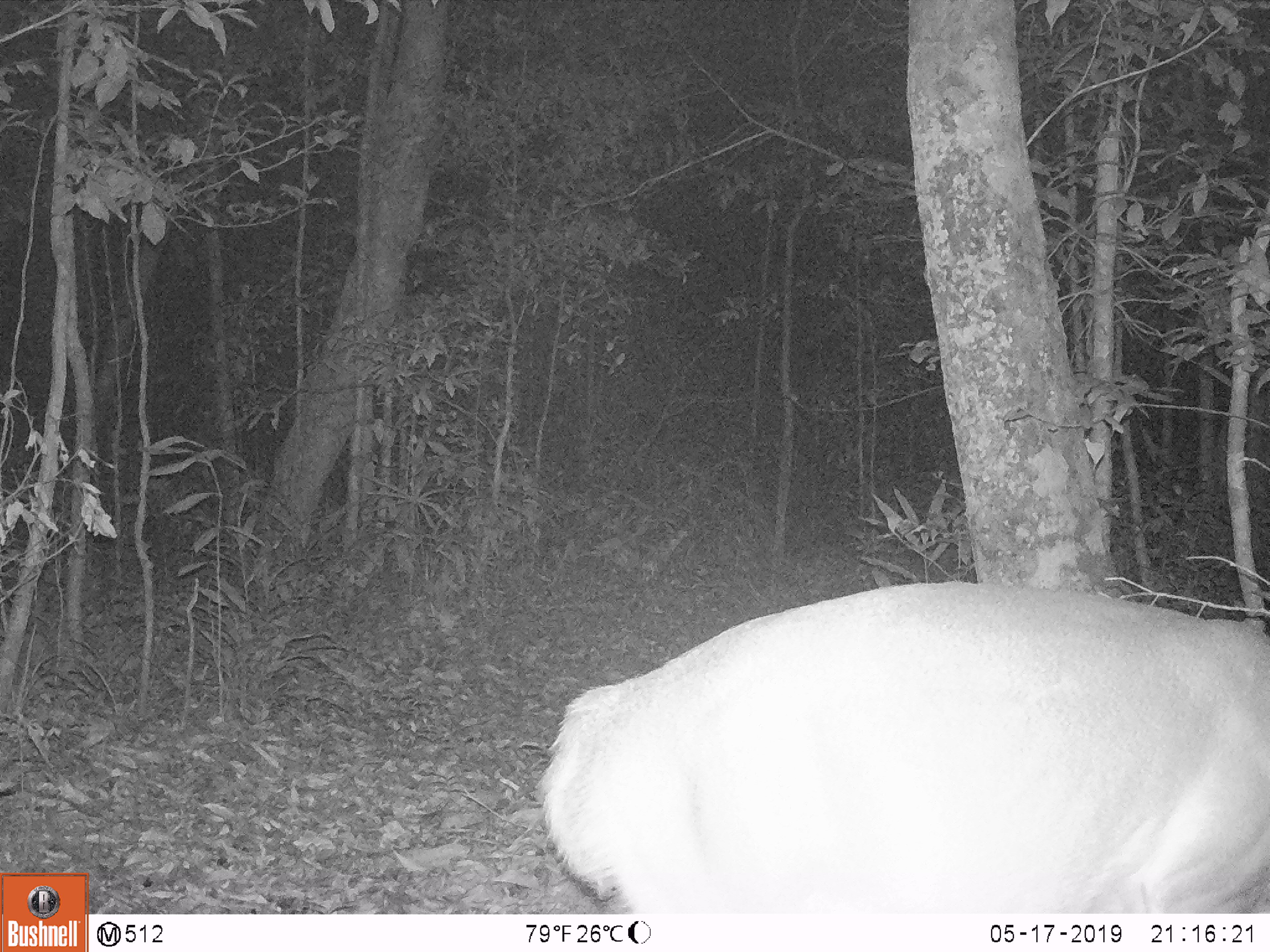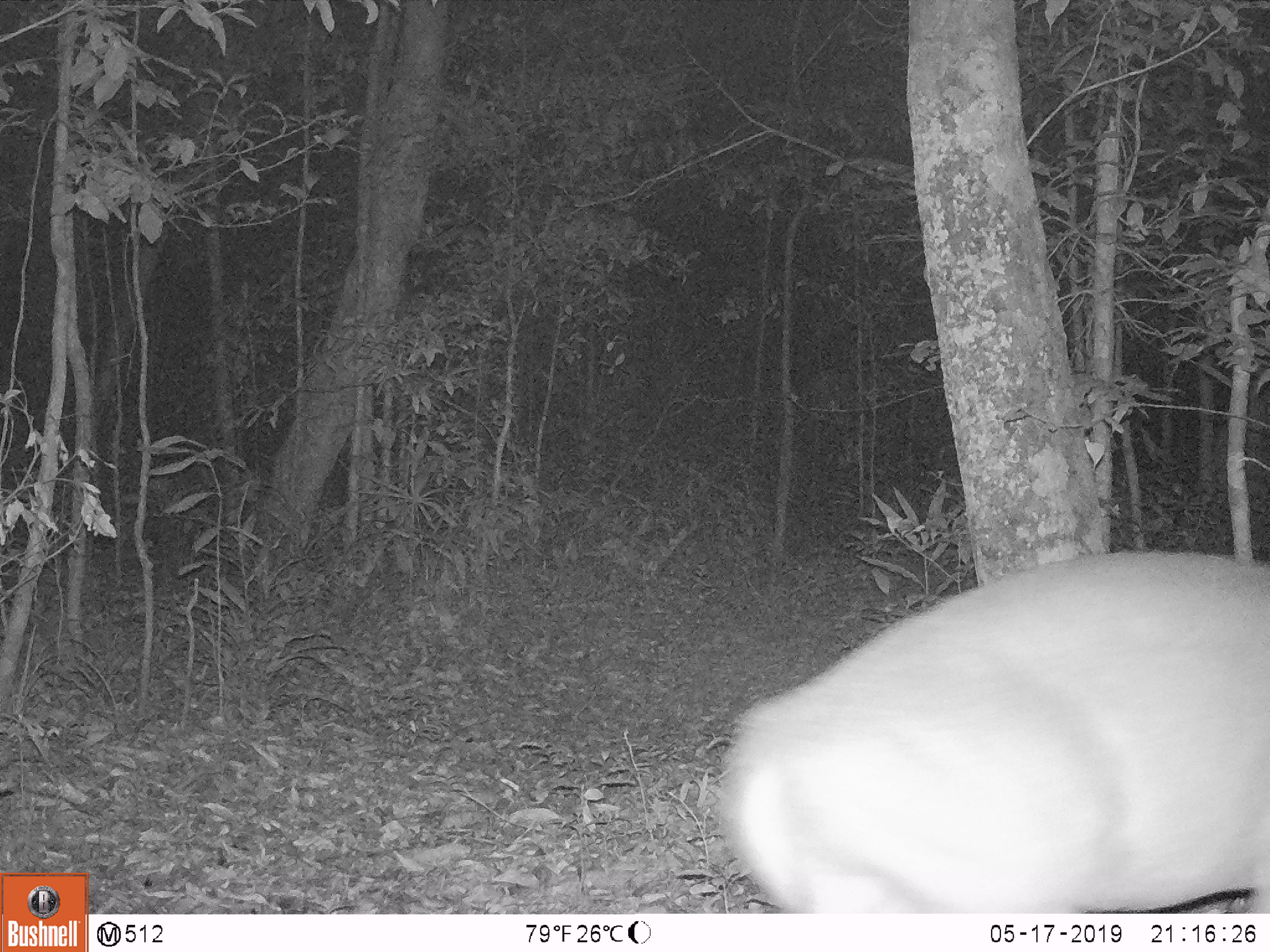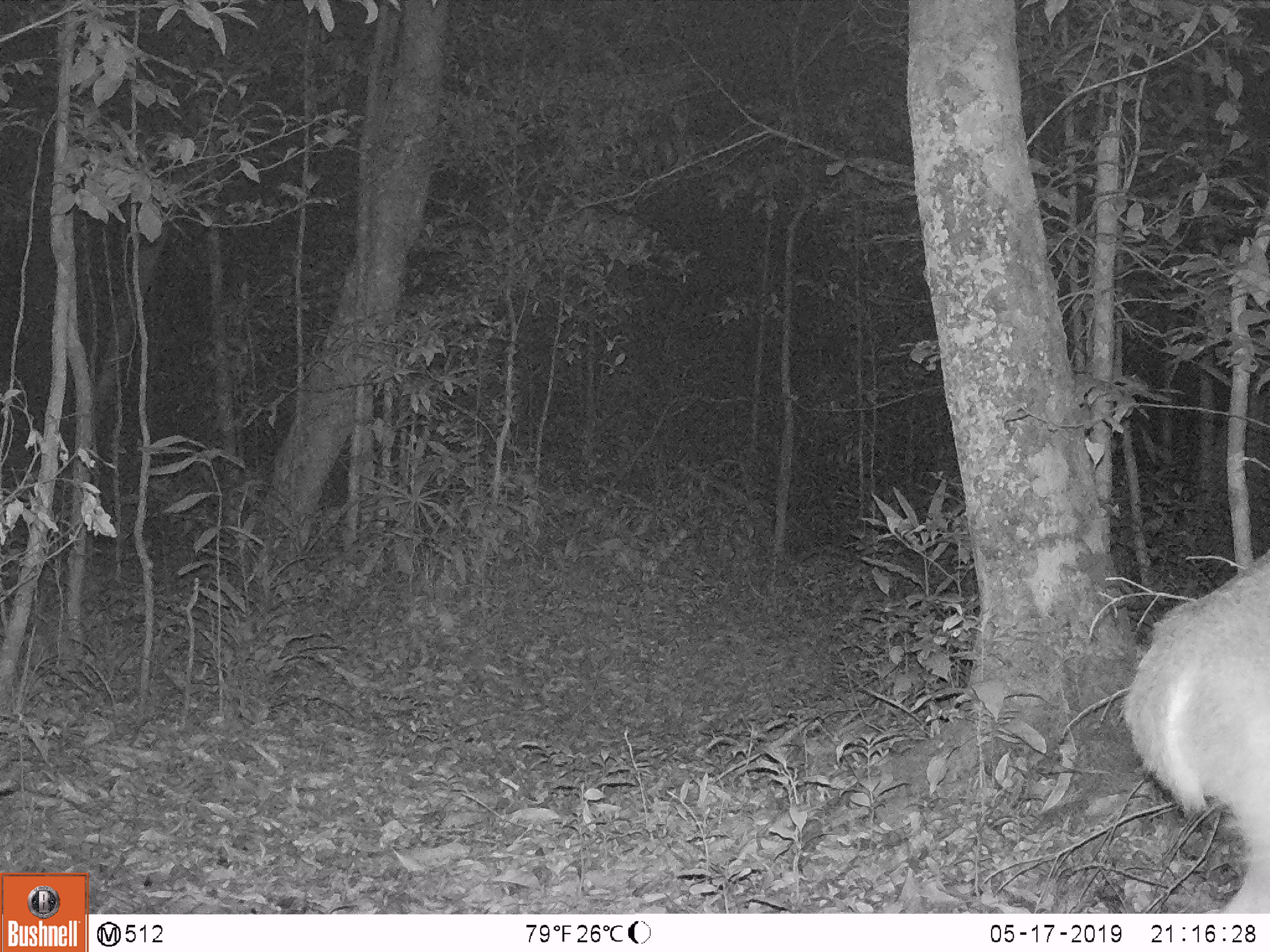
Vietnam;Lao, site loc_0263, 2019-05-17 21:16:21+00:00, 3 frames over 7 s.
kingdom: Animalia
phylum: Chordata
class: Mammalia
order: Artiodactyla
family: Cervidae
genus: Muntiacus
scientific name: Muntiacus vuquangensis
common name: large-antlered muntjac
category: large antlered muntjac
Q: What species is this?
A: Large antlered muntjac (large-antlered muntjac) (Muntiacus vuquangensis).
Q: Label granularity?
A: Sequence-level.